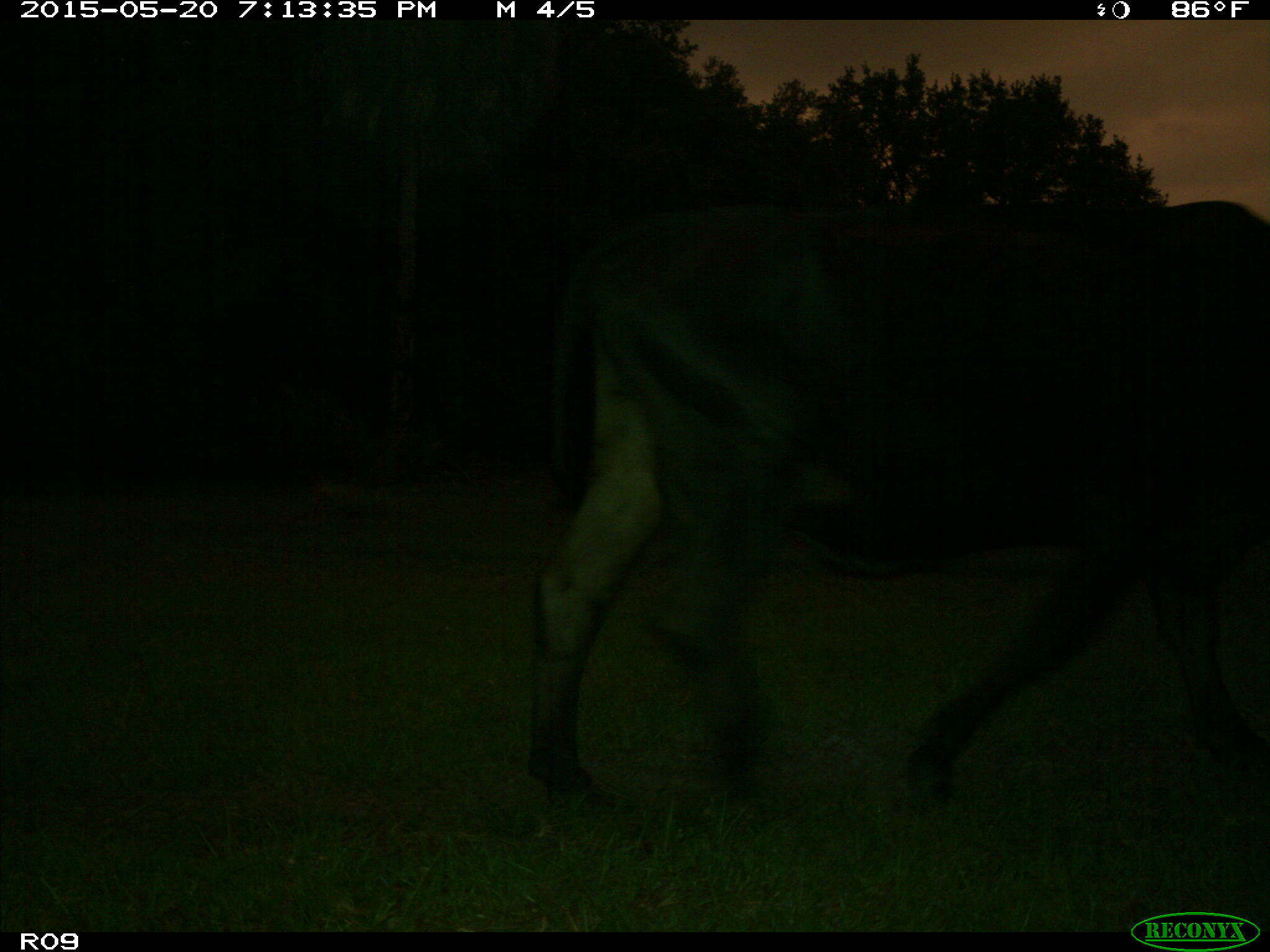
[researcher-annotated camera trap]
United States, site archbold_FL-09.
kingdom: Animalia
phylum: Chordata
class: Mammalia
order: Artiodactyla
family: Bovidae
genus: Bos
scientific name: Bos taurus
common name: domestic cow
Bos taurus (domestic cow).